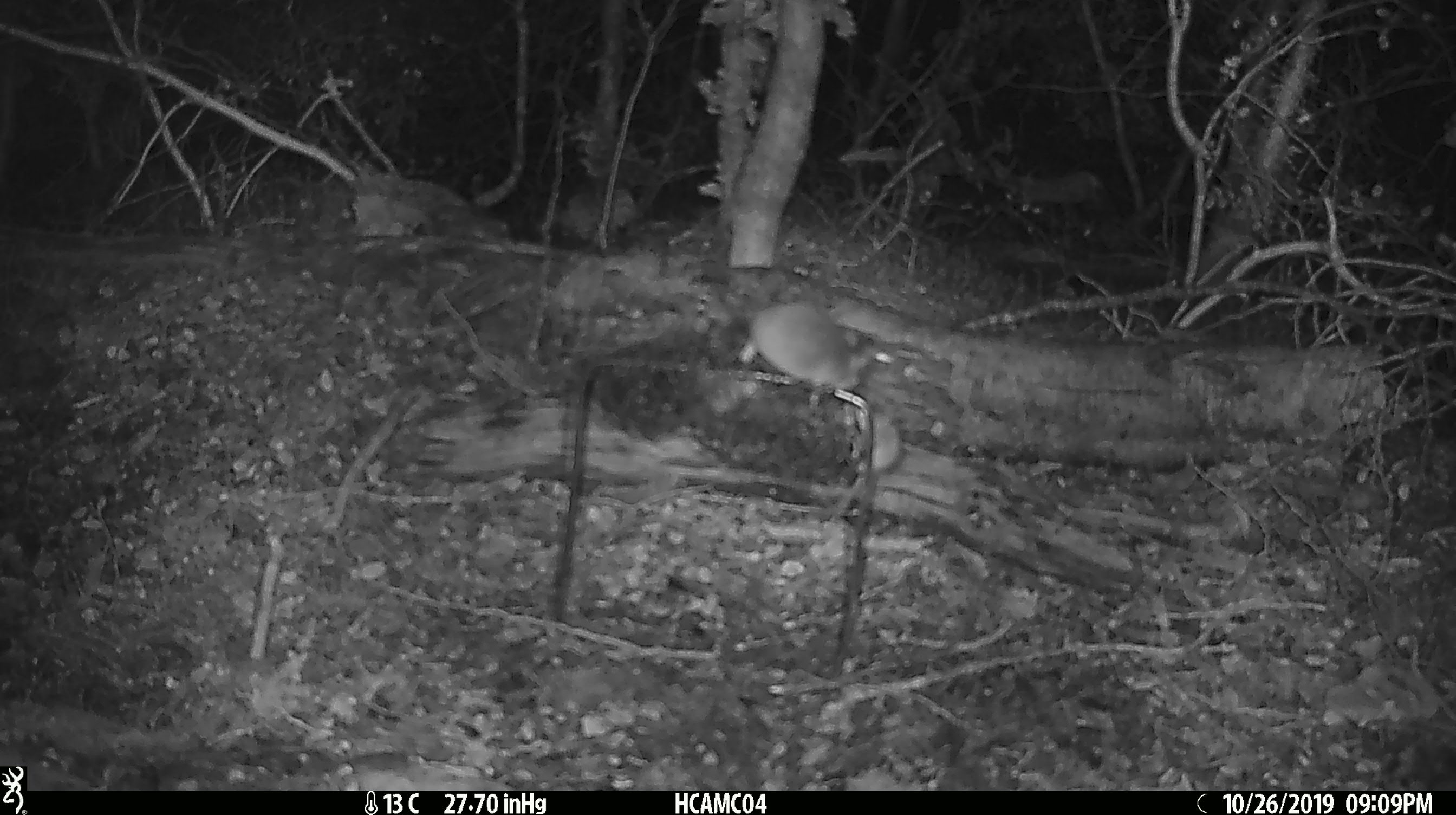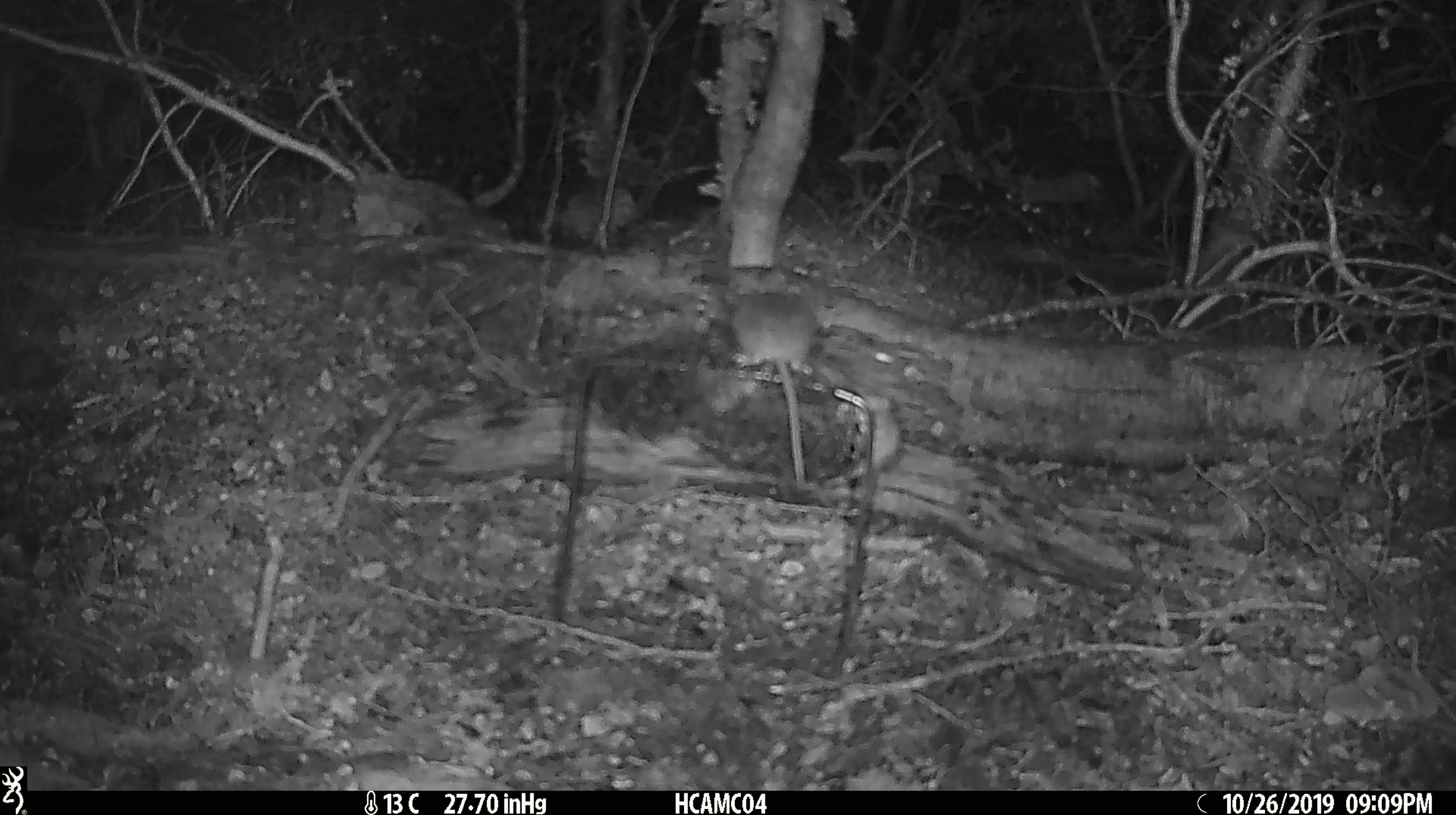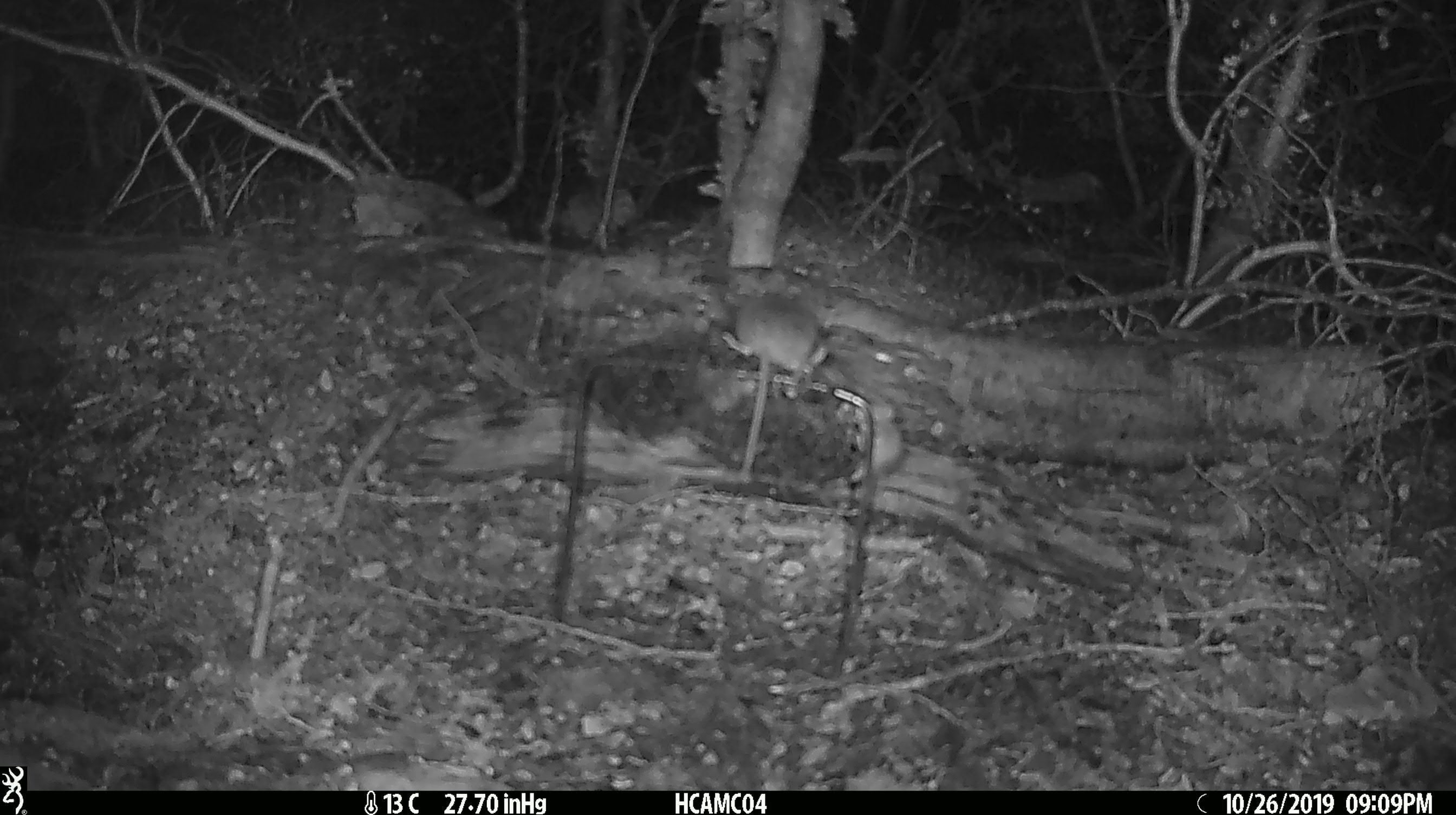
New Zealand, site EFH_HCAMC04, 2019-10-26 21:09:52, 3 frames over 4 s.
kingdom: Animalia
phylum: Chordata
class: Mammalia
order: Rodentia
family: Muridae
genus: Mus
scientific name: Mus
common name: mouse